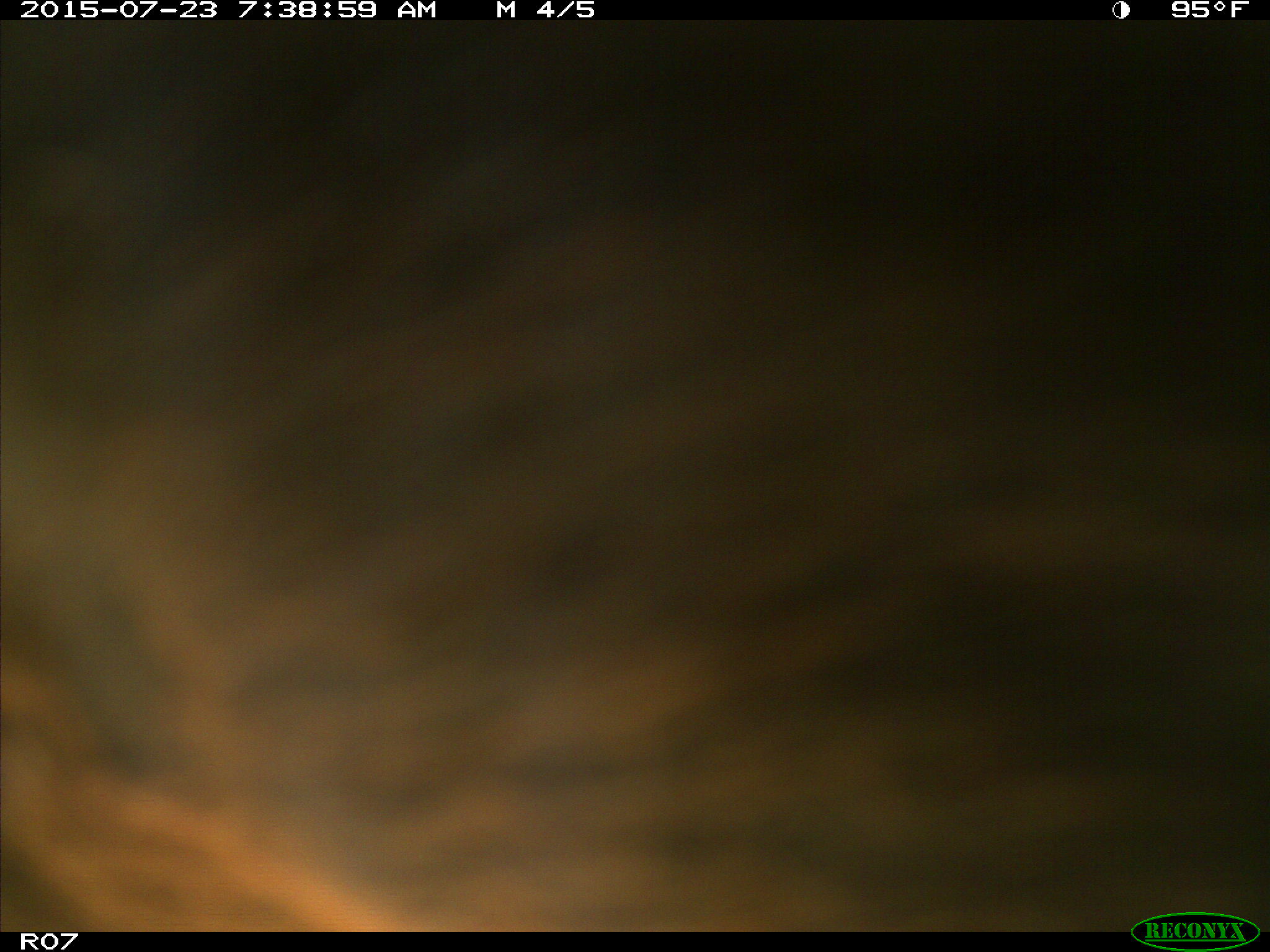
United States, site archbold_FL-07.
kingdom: Animalia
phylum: Chordata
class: Mammalia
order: Artiodactyla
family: Bovidae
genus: Bos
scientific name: Bos taurus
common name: domestic cow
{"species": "Bos taurus (domestic cow)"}